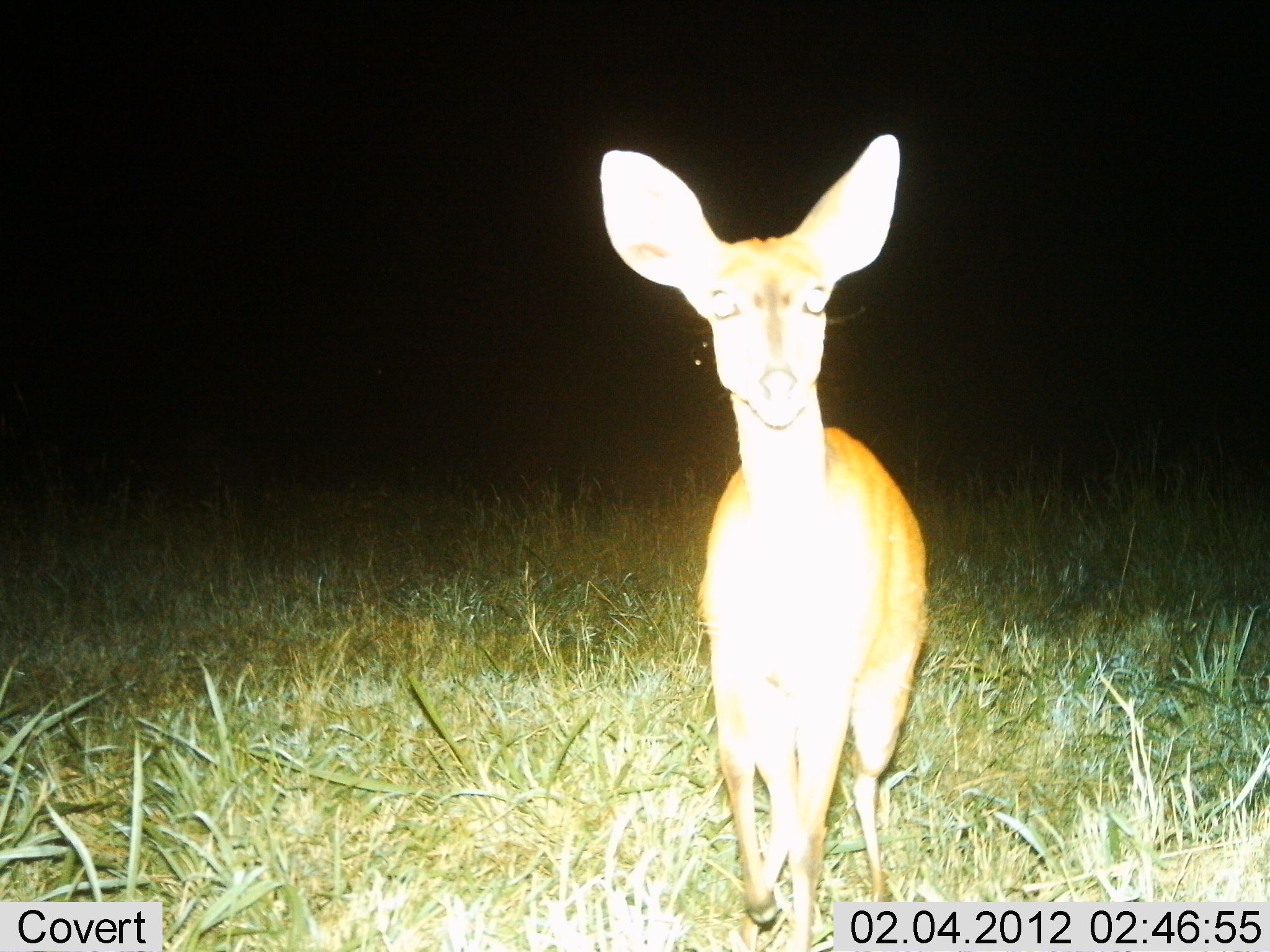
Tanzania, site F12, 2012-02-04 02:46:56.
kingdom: Animalia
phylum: Chordata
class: Mammalia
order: Artiodactyla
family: Bovidae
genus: Redunca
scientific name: Redunca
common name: reedbuck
Reedbuck (Redunca), count 1. Behavior (volunteer vote fractions): standing 100%, resting 0%, moving 0%, interacting 0%. Young present (vote fraction): 0%. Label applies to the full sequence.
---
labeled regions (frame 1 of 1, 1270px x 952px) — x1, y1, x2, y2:
animal: 594, 134, 935, 952